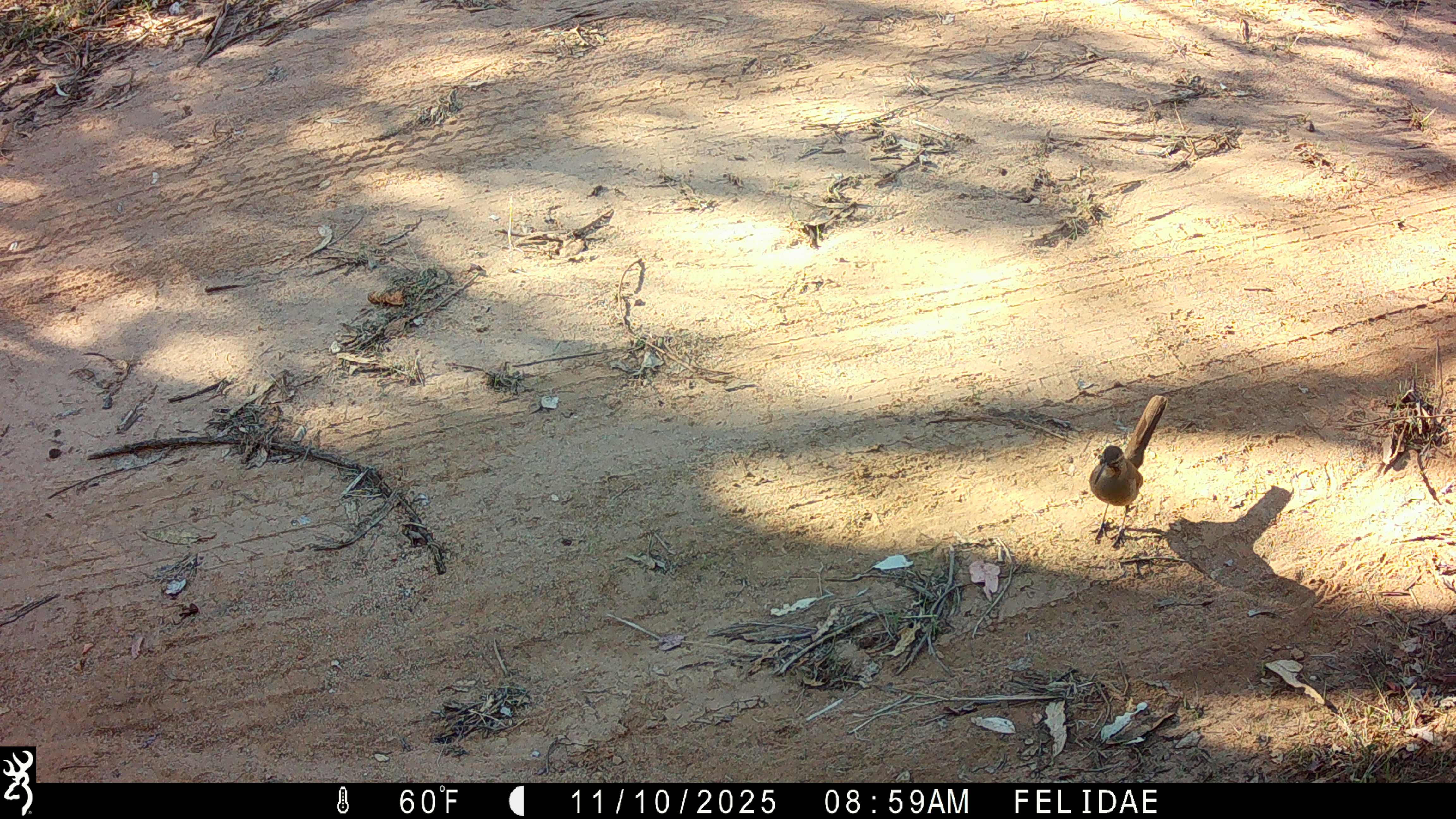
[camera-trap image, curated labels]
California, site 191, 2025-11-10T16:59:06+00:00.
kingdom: Animalia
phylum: Chordata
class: Aves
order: Passeriformes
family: Mimidae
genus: Toxostoma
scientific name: Toxostoma redivivum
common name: california thrasher